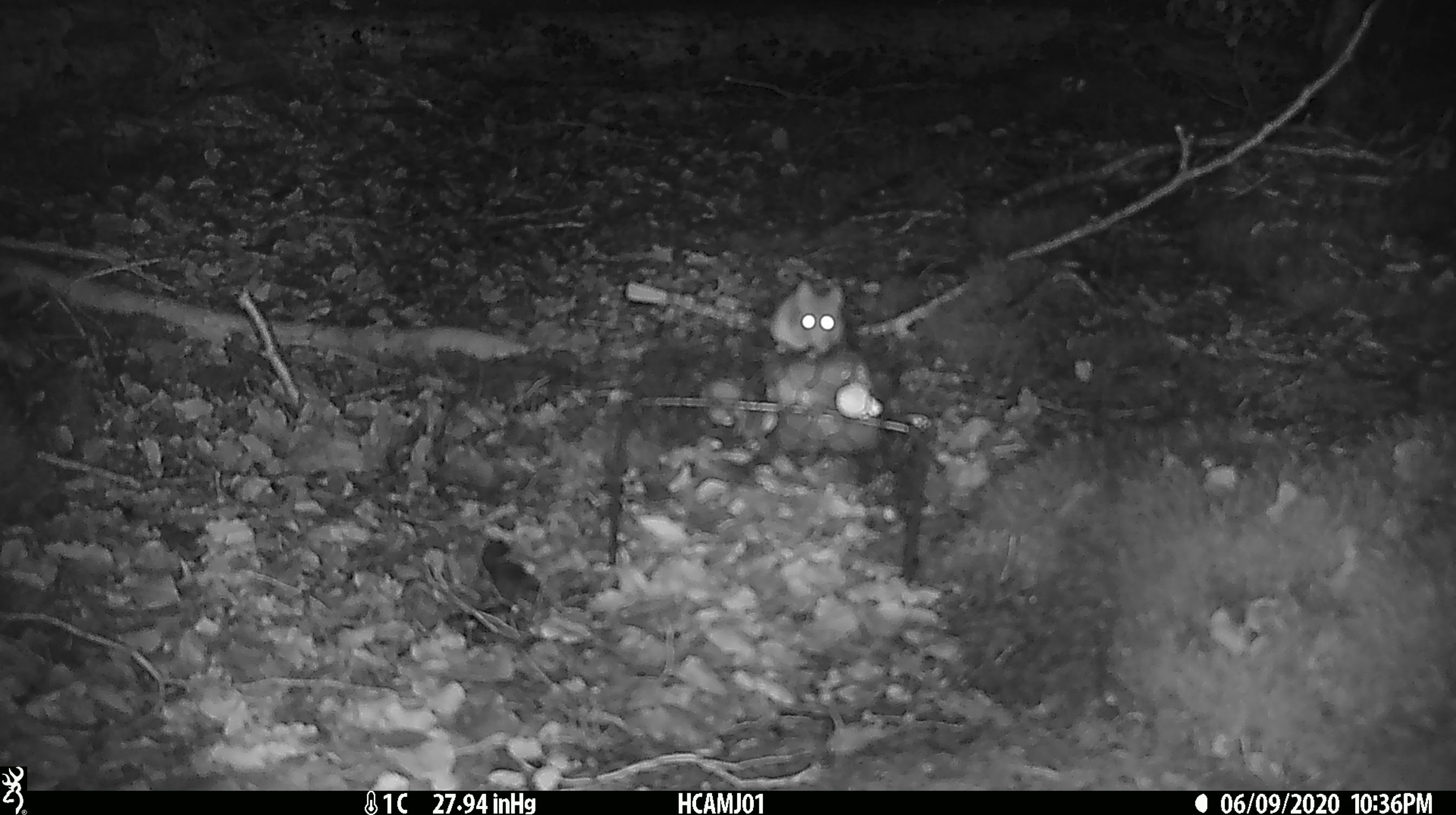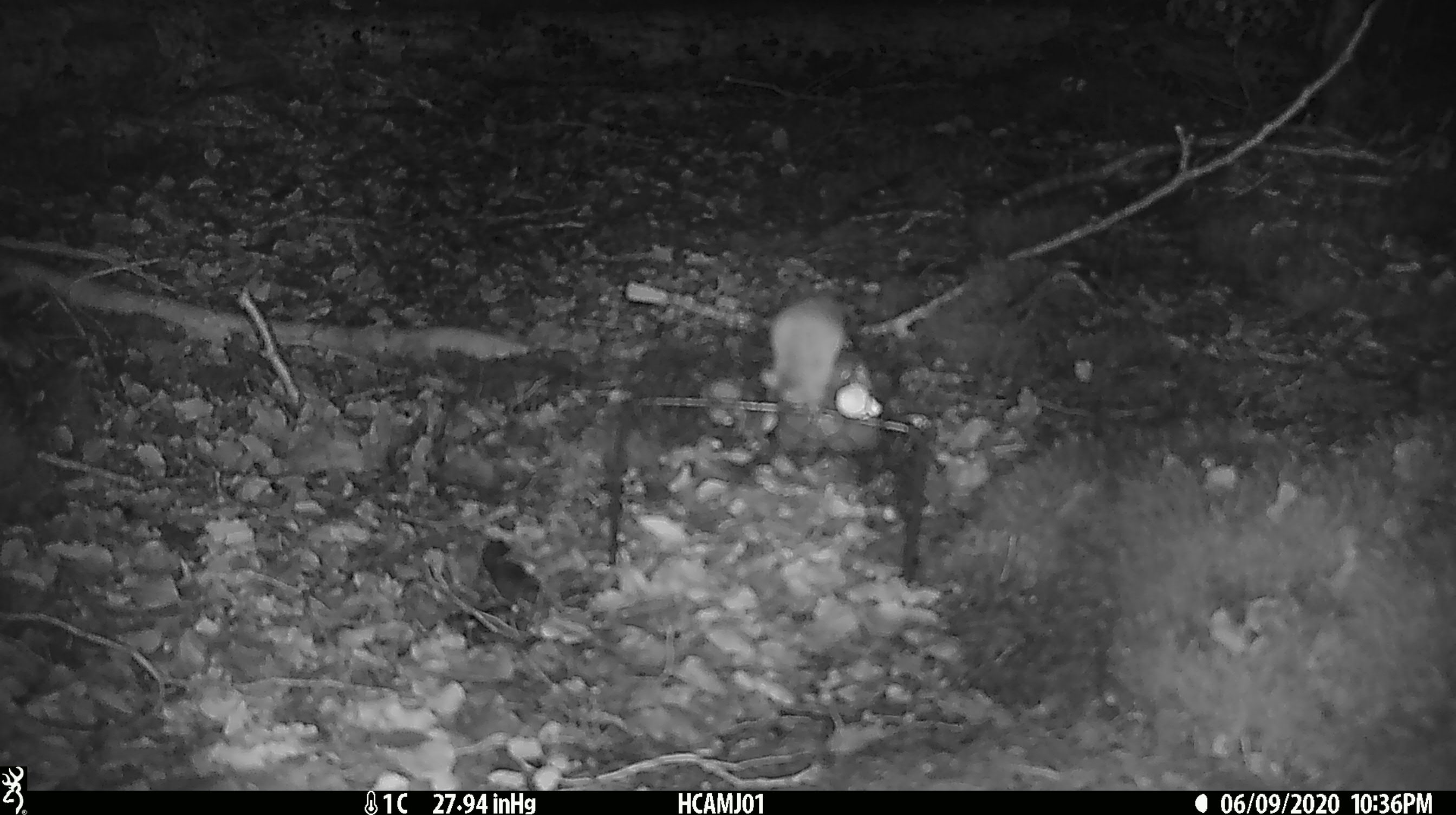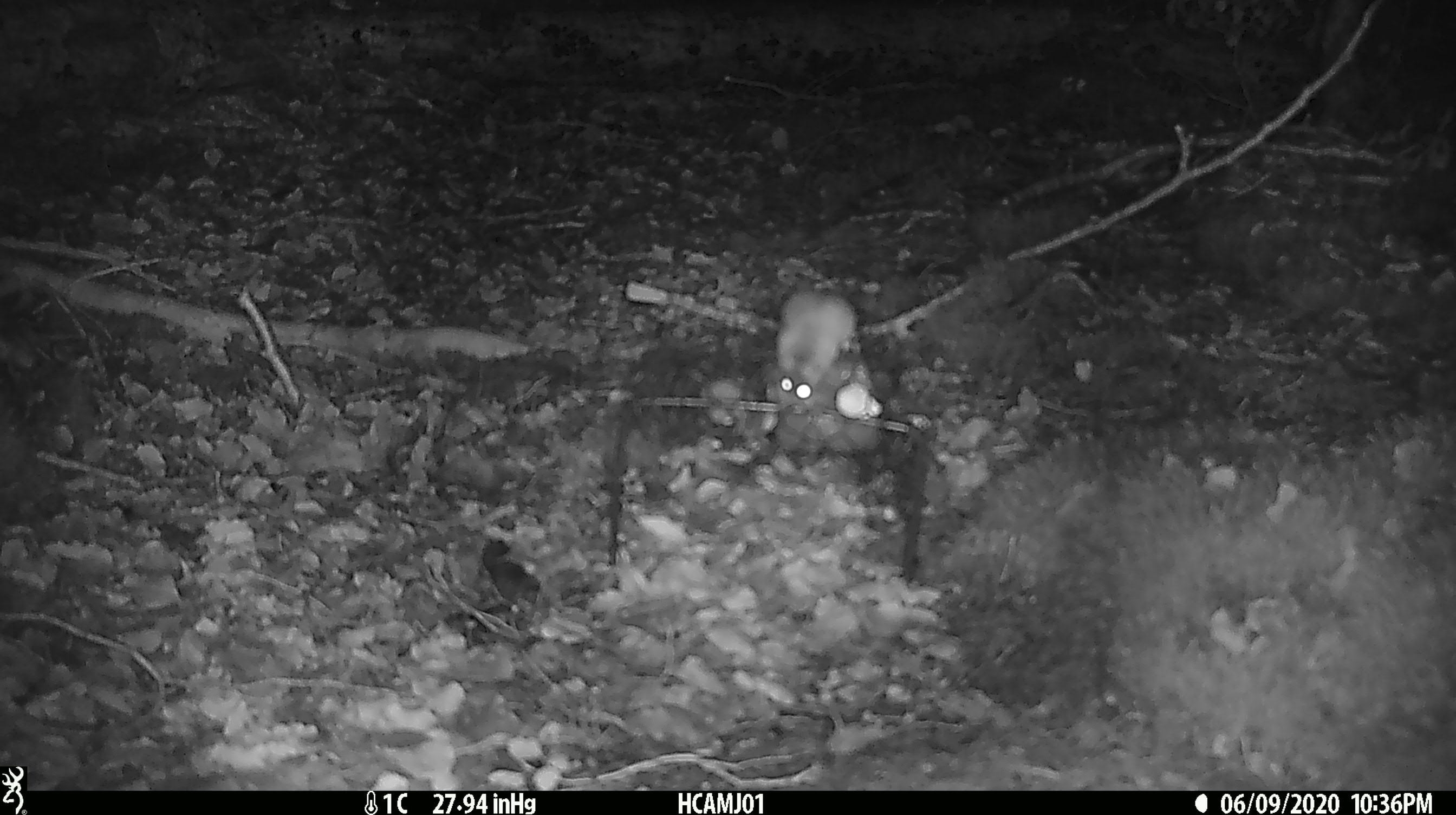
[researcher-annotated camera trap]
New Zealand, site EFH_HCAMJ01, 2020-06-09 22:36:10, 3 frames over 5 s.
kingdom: Animalia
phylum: Chordata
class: Mammalia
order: Rodentia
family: Muridae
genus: Mus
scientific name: Mus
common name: mouse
Mouse (Mus).